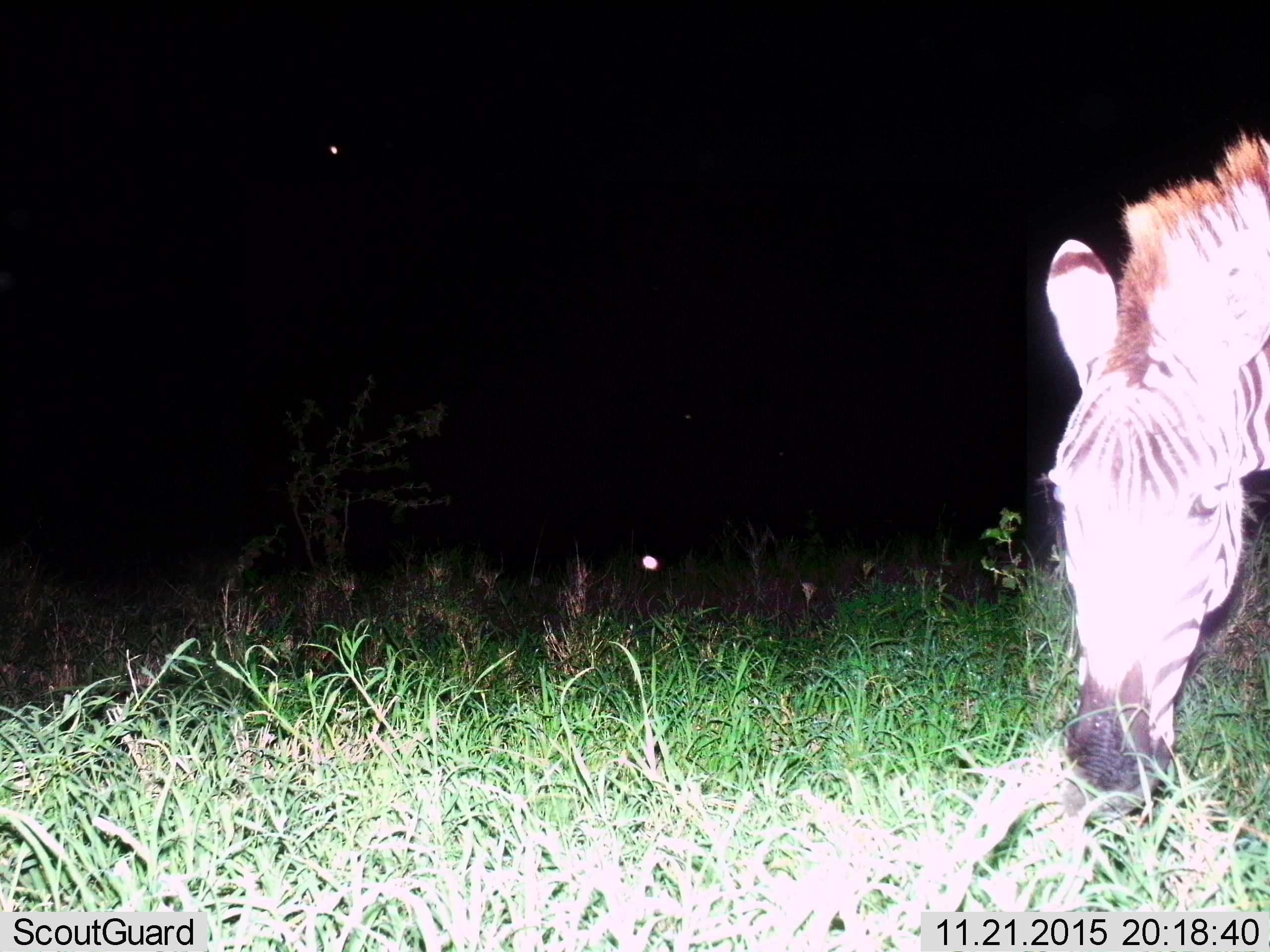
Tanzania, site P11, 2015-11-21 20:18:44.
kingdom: Animalia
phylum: Chordata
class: Mammalia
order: Perissodactyla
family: Equidae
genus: Equus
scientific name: Equus quagga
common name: plains zebra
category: zebra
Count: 1.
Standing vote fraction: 40%.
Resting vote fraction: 0%.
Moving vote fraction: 20%.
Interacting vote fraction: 0%.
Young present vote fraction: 0%.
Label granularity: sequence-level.